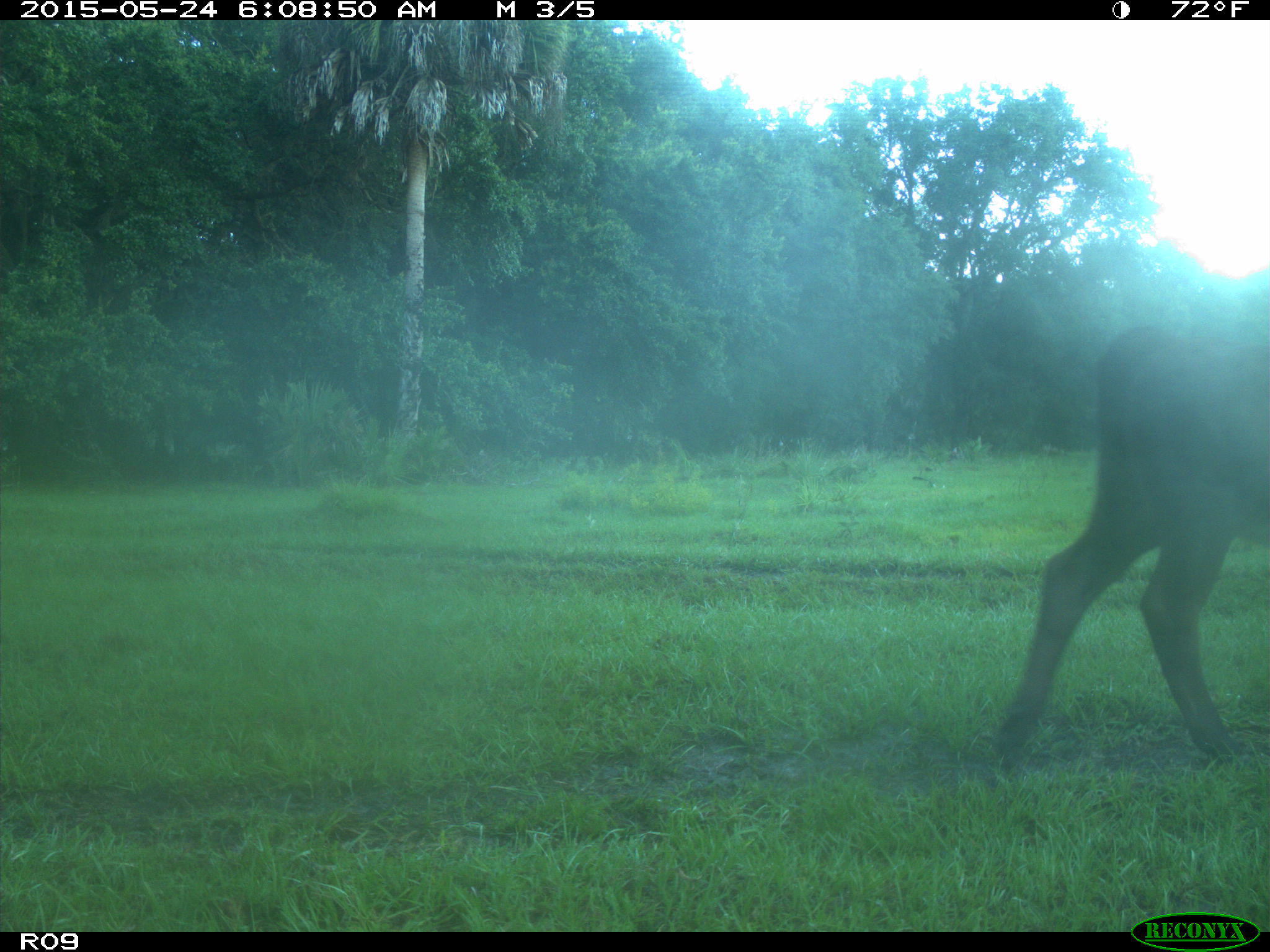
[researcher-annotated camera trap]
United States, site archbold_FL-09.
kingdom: Animalia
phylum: Chordata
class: Mammalia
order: Artiodactyla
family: Bovidae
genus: Bos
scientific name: Bos taurus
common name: domestic cow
Bos taurus (domestic cow).